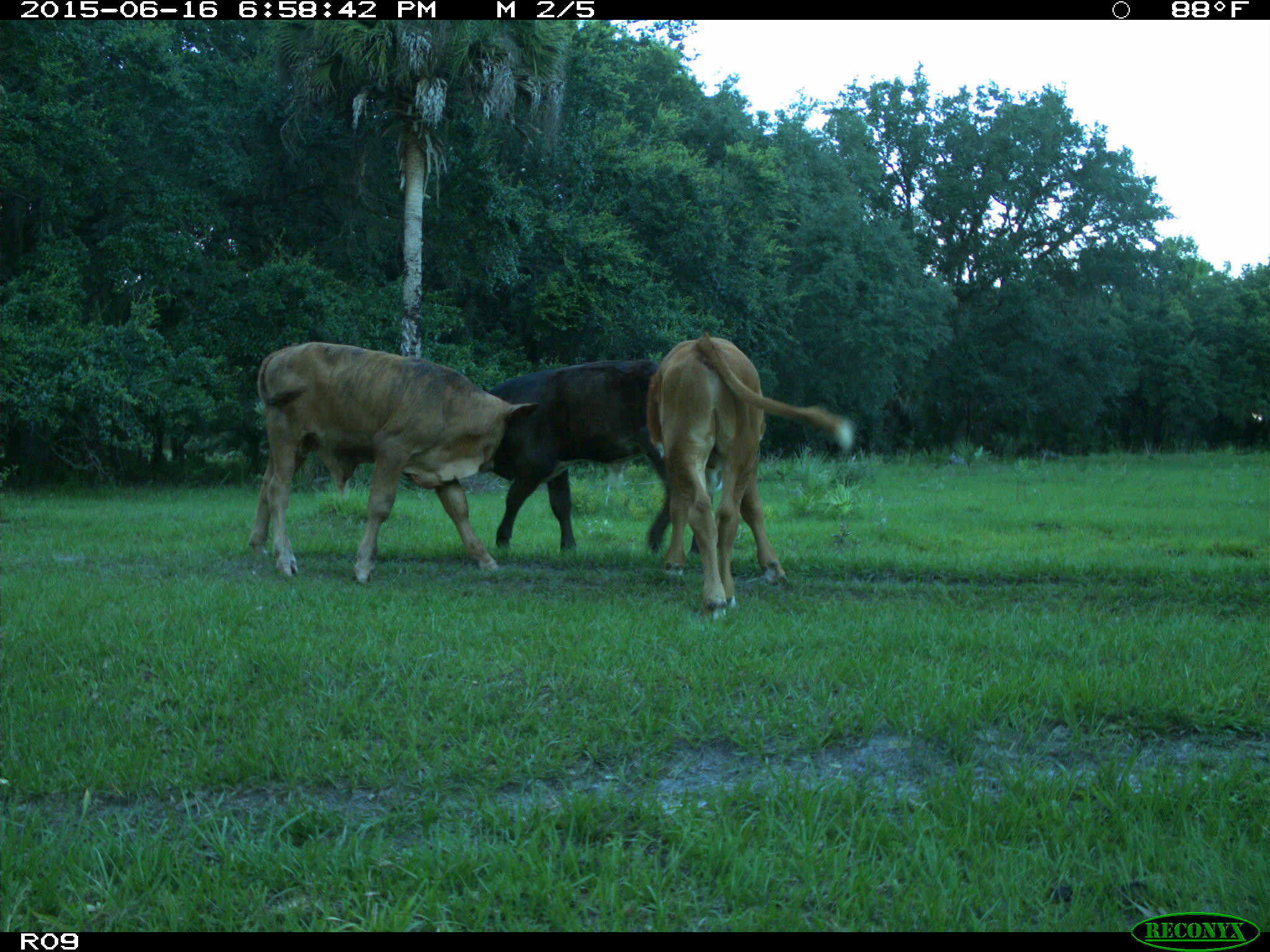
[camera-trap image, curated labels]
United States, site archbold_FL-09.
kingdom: Animalia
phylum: Chordata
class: Mammalia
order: Artiodactyla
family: Bovidae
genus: Bos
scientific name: Bos taurus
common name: domestic cow